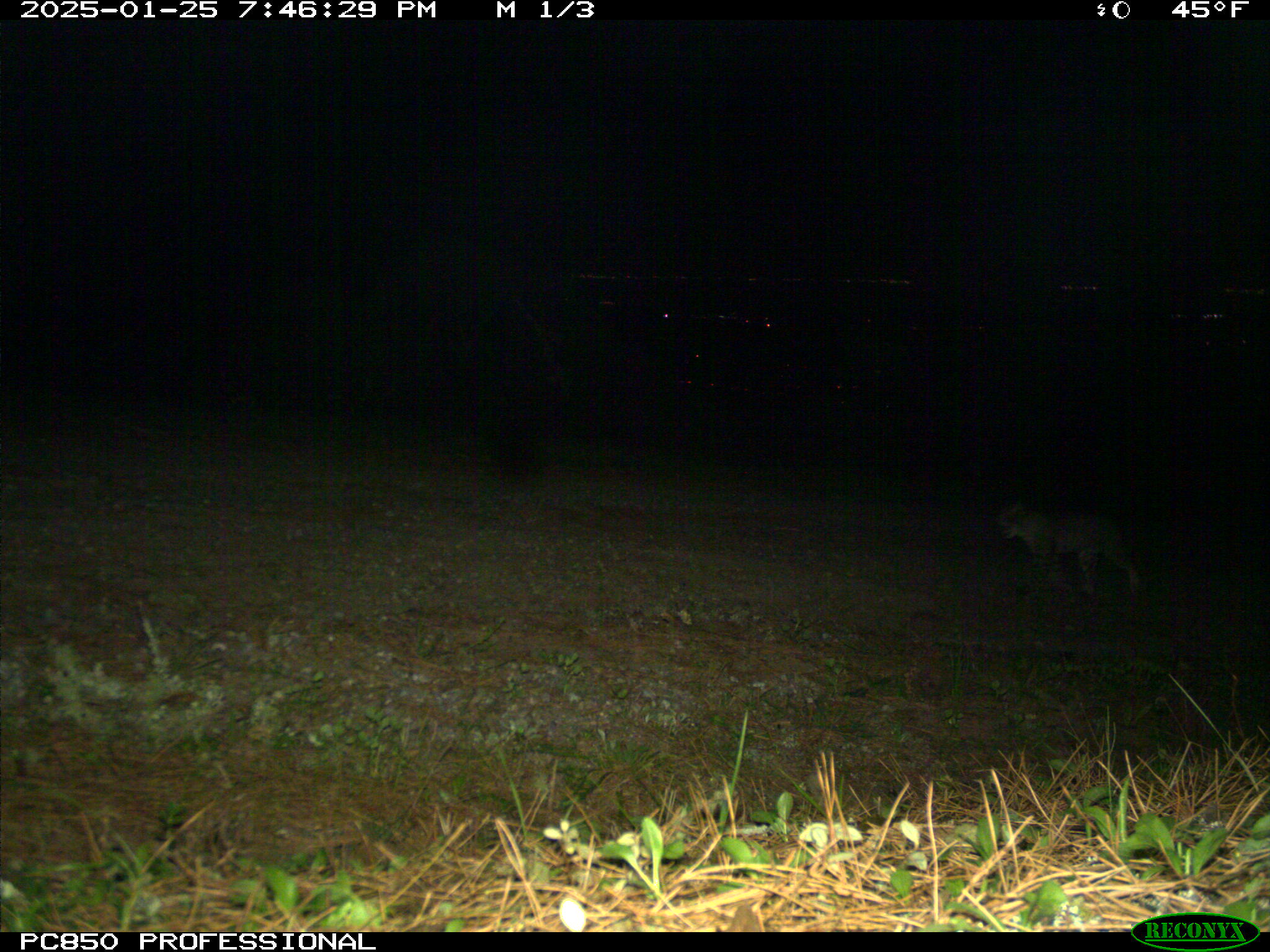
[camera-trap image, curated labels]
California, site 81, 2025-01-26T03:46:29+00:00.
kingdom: Animalia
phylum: Chordata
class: Mammalia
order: Carnivora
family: Felidae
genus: Lynx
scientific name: Lynx rufus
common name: bobcat